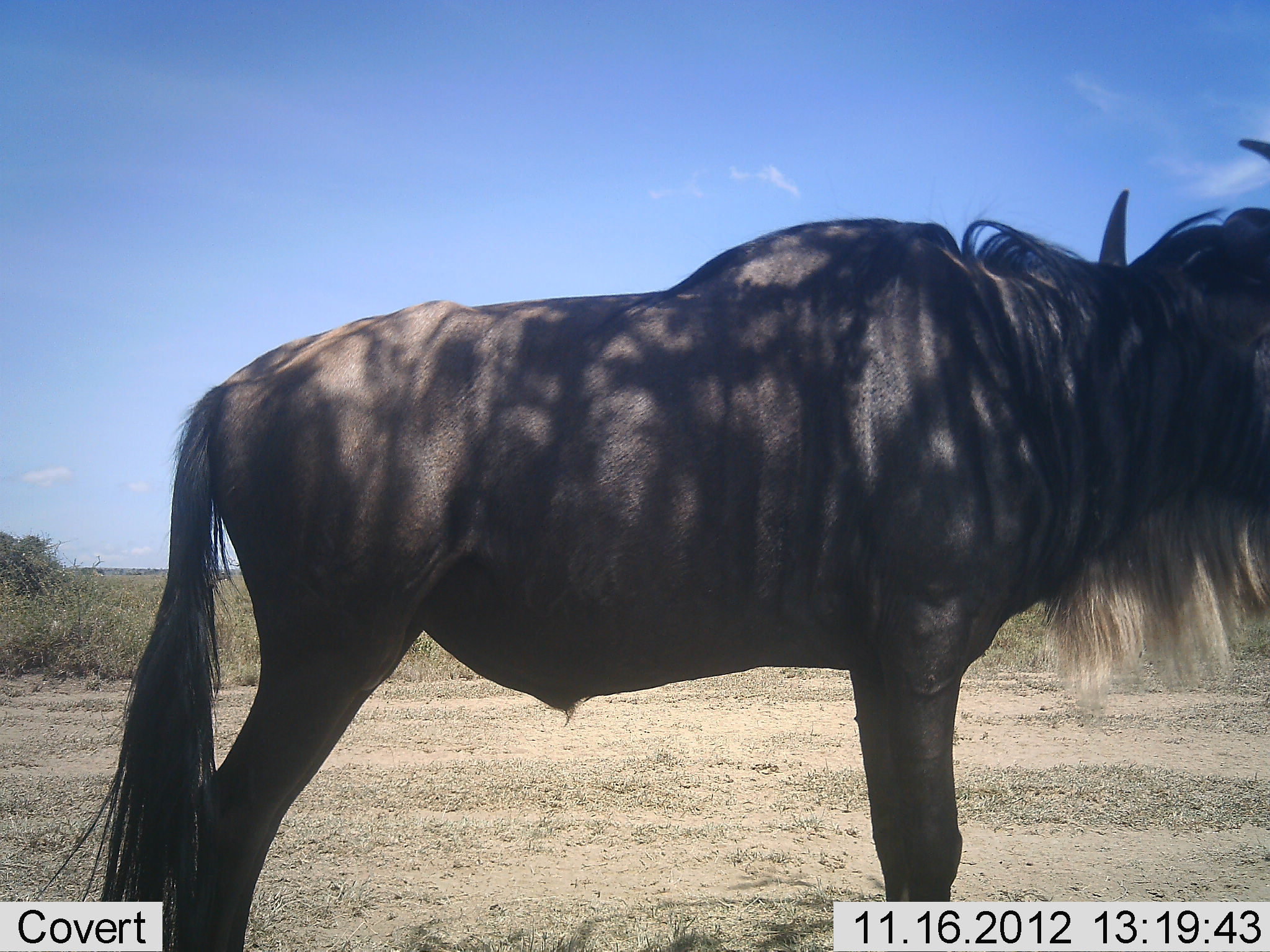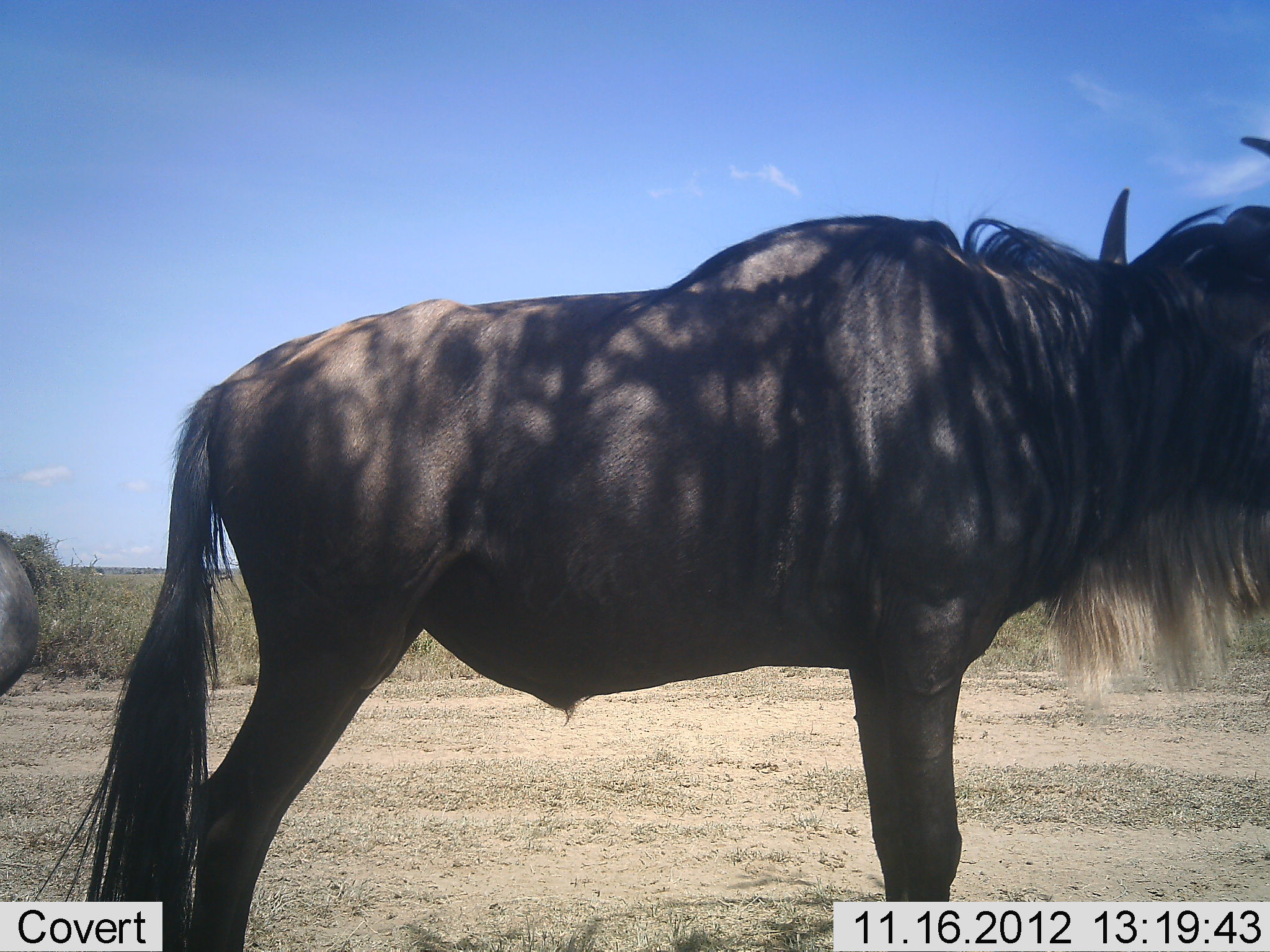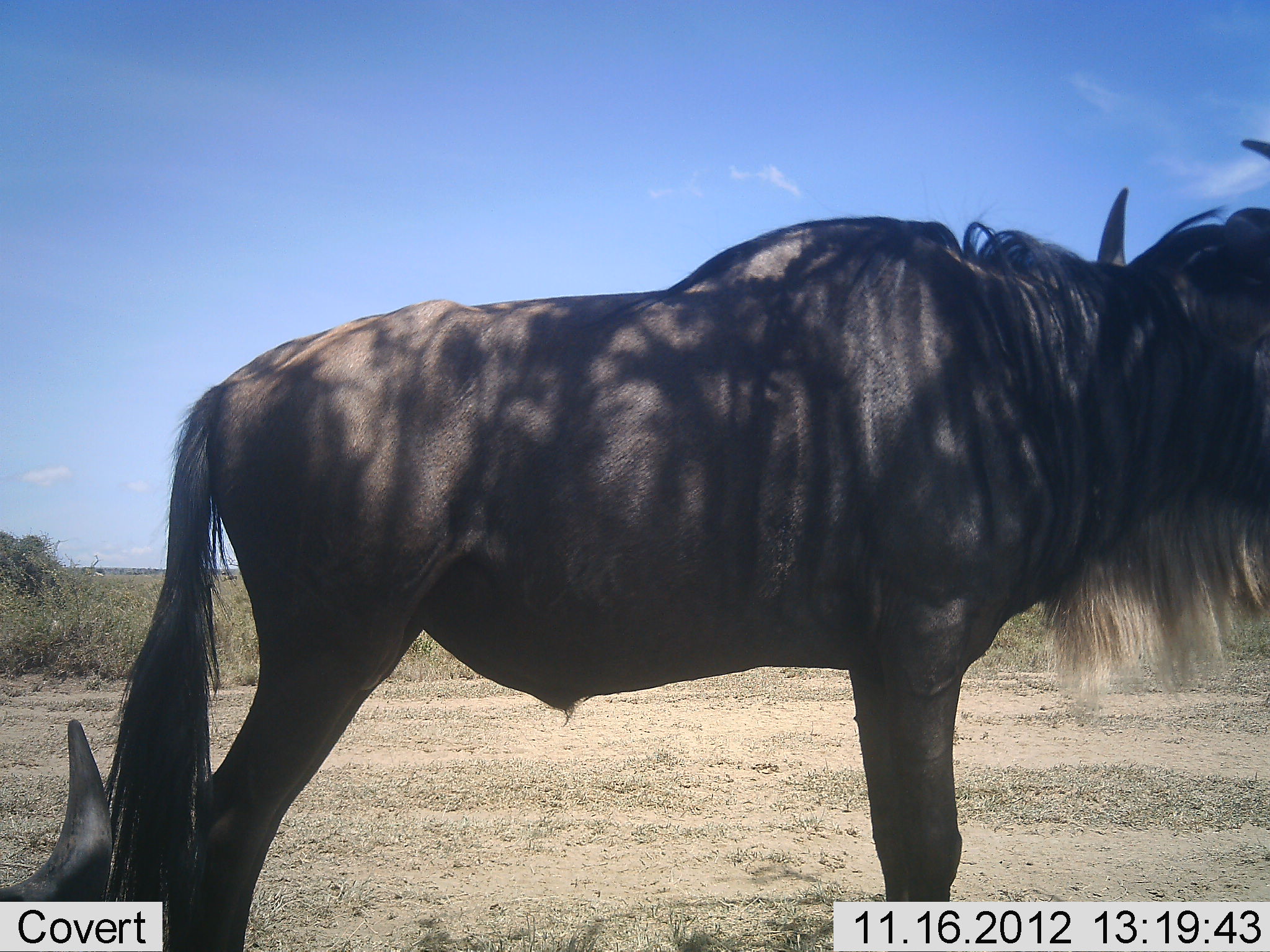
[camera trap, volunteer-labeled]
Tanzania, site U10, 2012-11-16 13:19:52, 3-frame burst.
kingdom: Animalia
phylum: Chordata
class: Mammalia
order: Artiodactyla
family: Bovidae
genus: Connochaetes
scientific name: Connochaetes taurinus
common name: blue wildebeest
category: wildebeest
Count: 2.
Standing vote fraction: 100%.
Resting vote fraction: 10%.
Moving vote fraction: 20%.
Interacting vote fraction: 0%.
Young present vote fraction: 0%.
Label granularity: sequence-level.